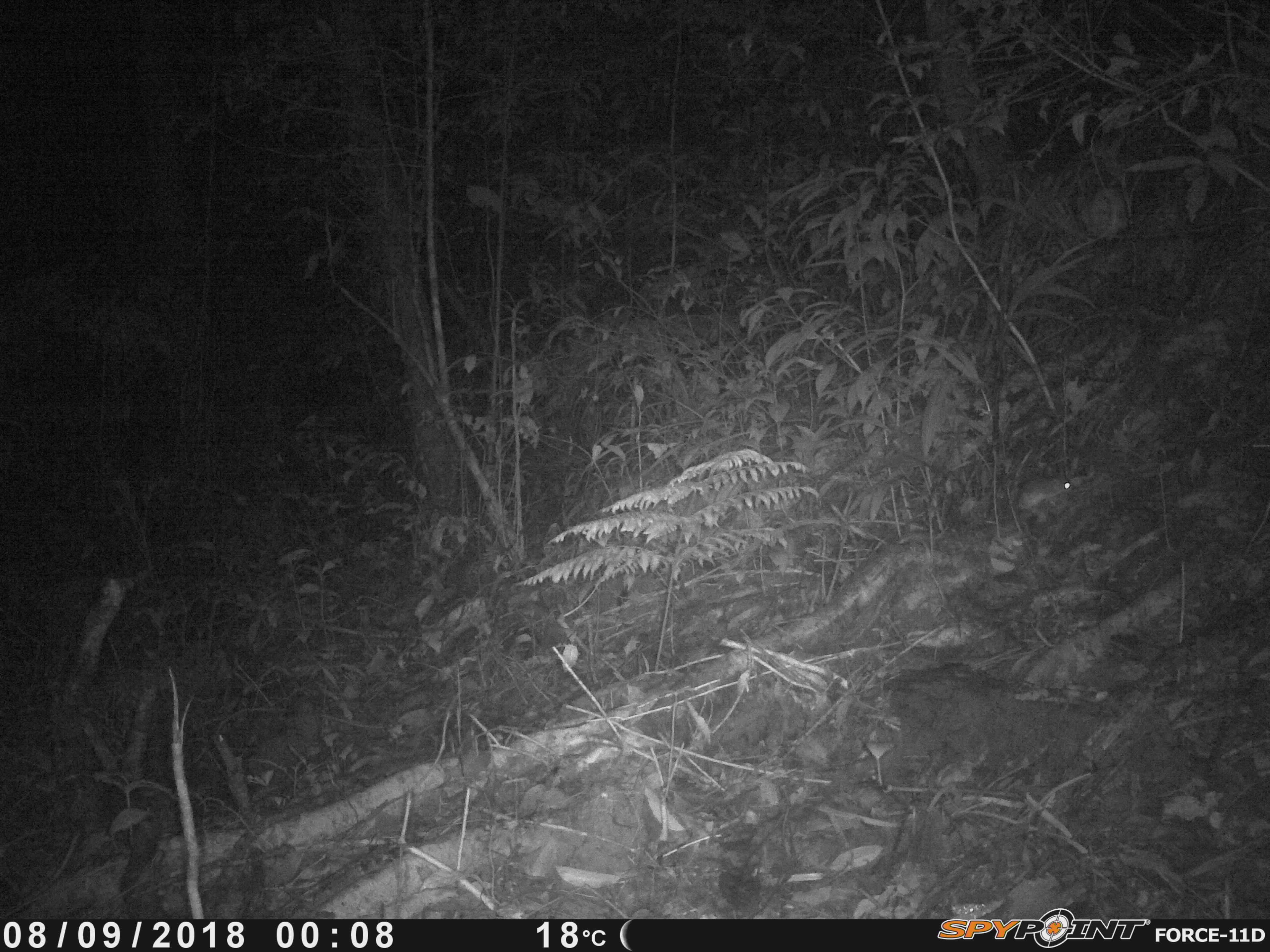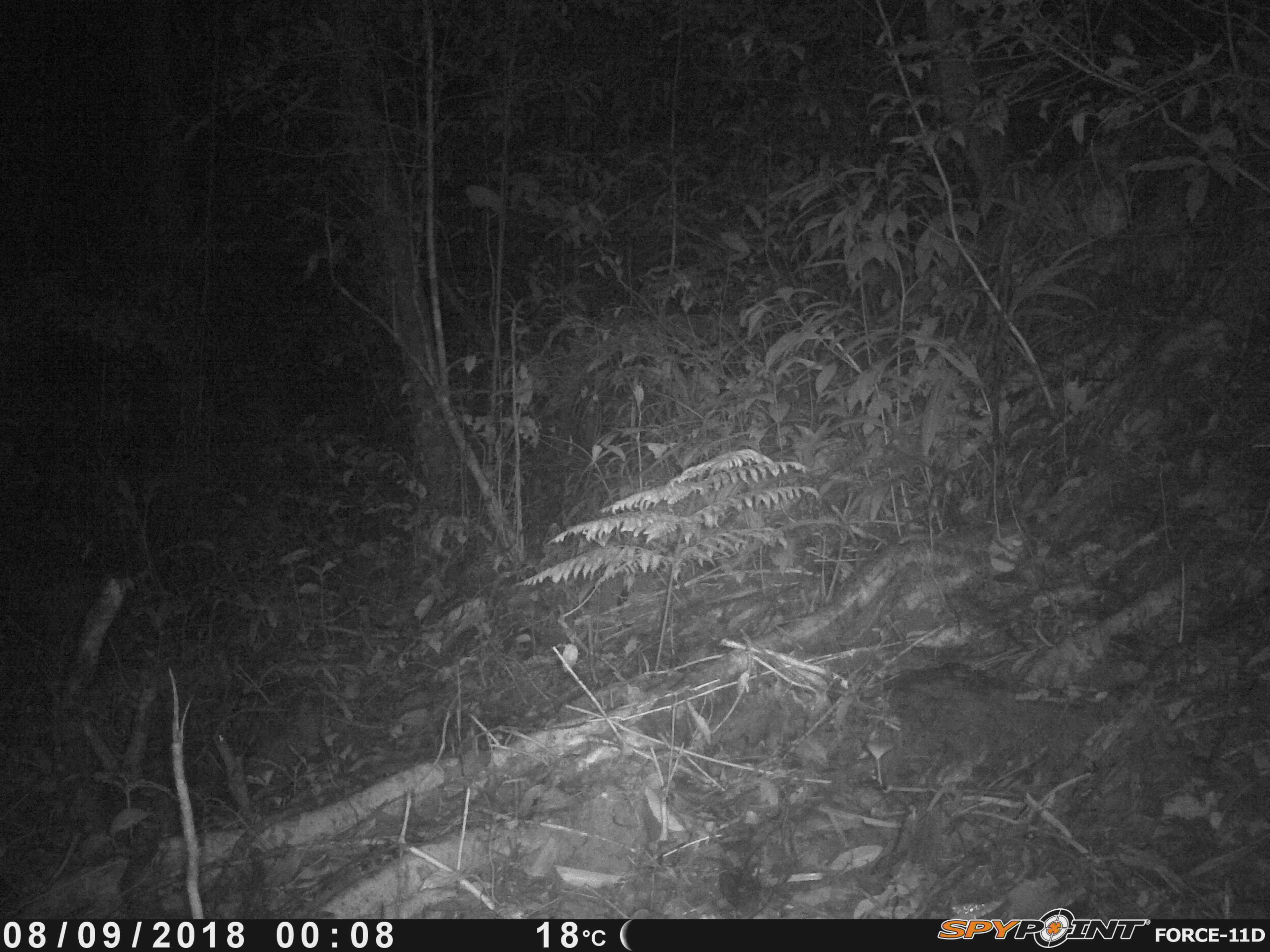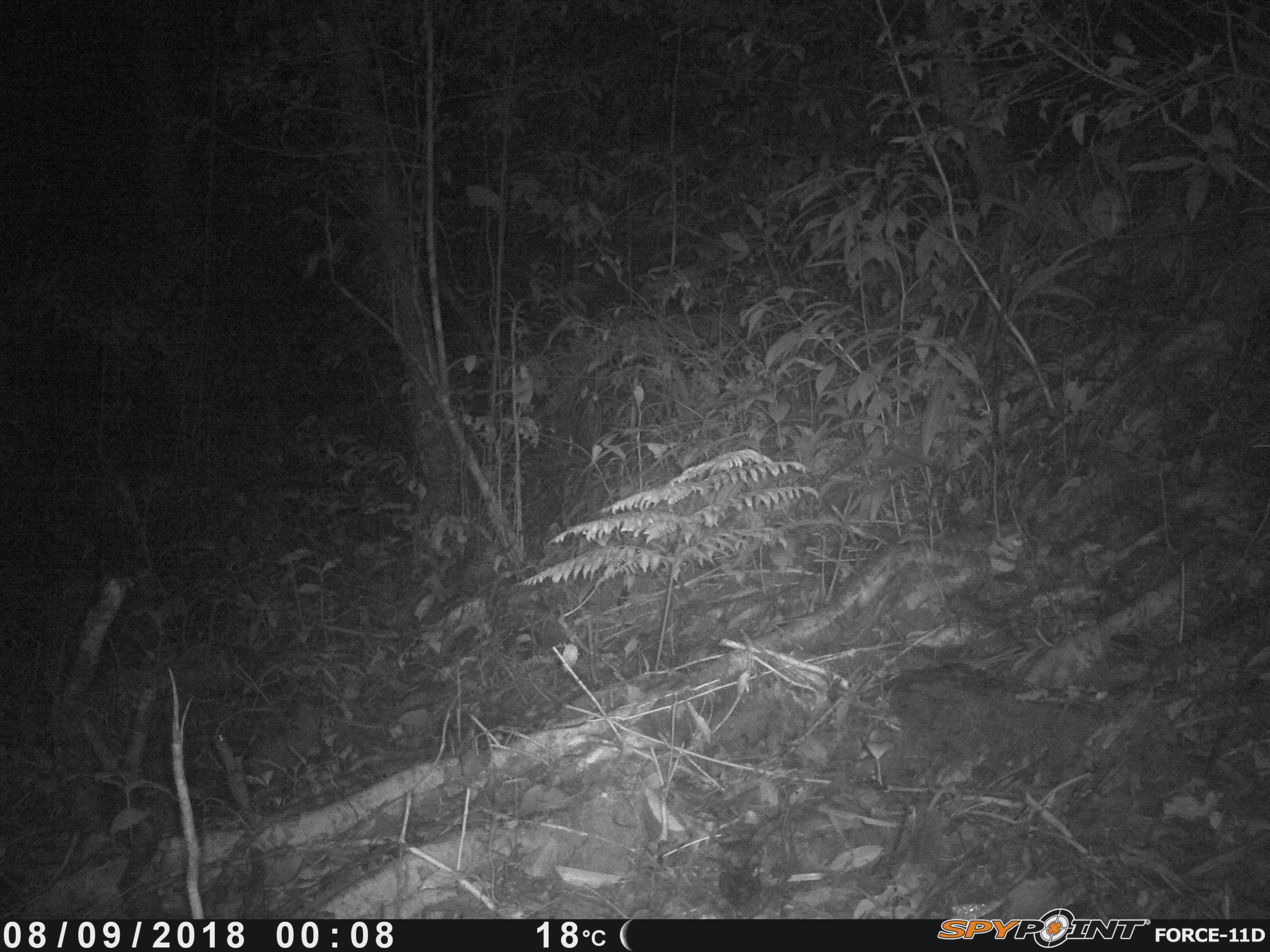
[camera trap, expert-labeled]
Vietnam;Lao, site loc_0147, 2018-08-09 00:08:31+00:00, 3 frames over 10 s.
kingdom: Animalia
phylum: Chordata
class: Mammalia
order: Rodentia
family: Muridae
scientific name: Muridae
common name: old-world mice and rats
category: unidentified murid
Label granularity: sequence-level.